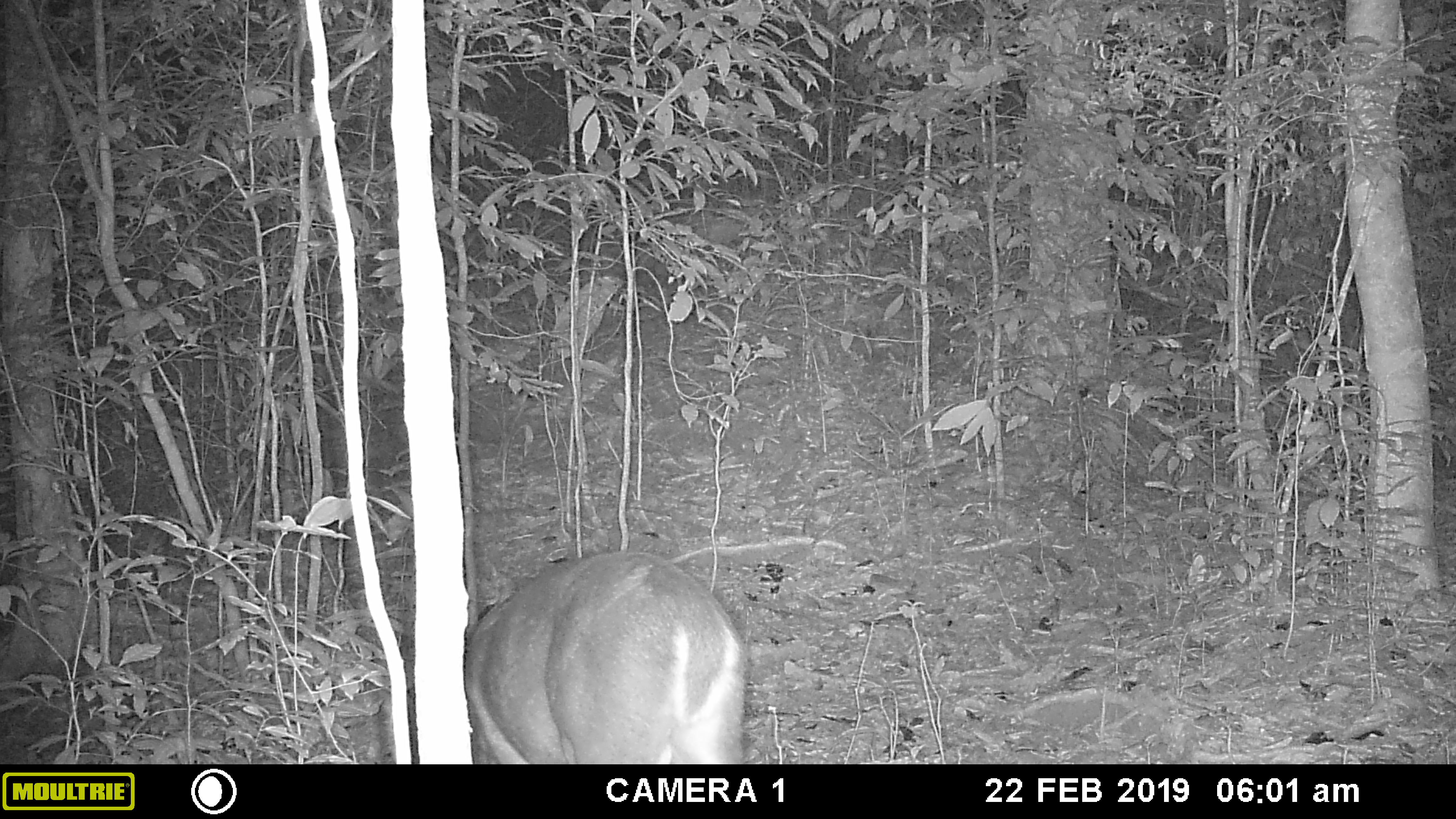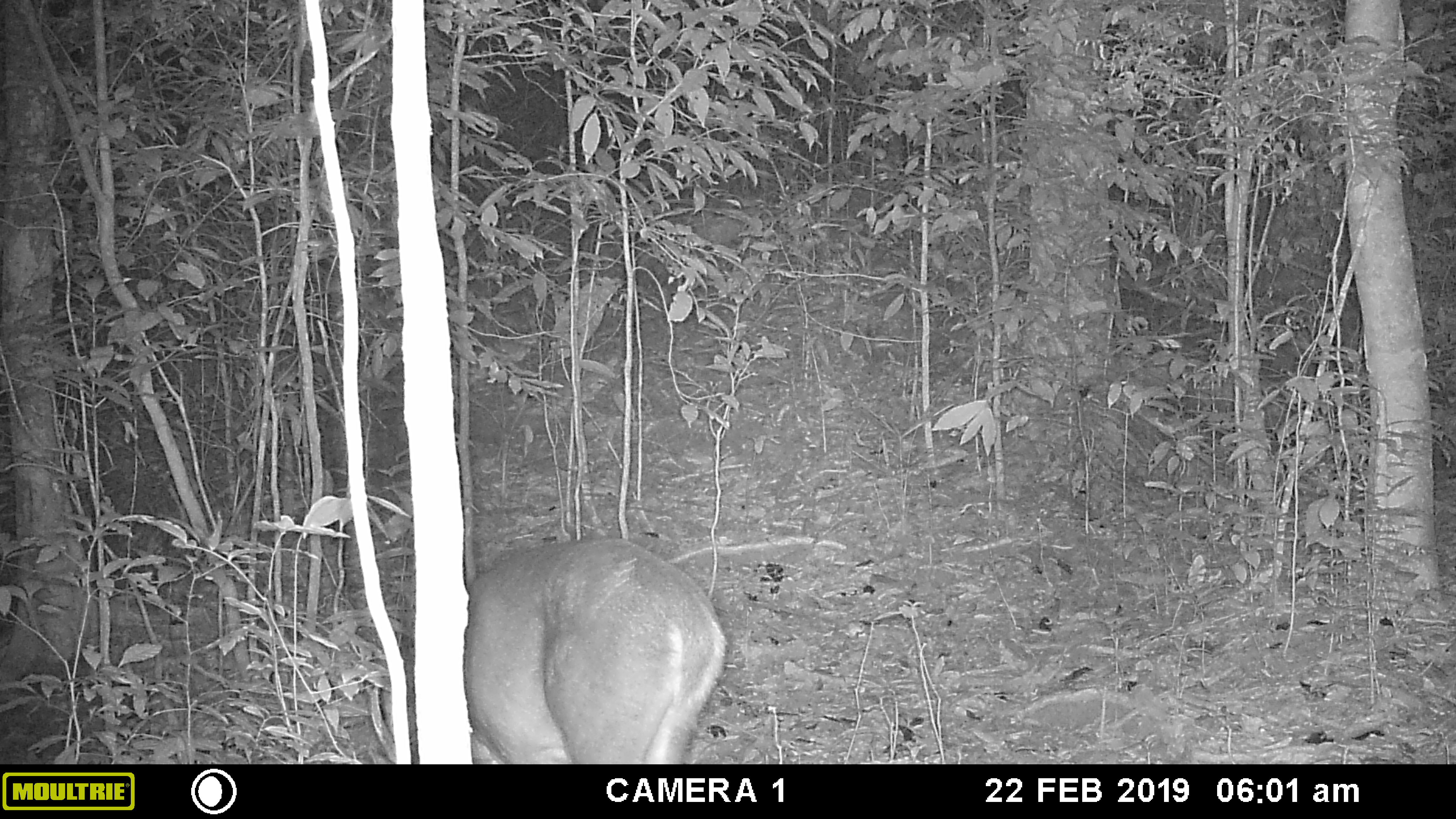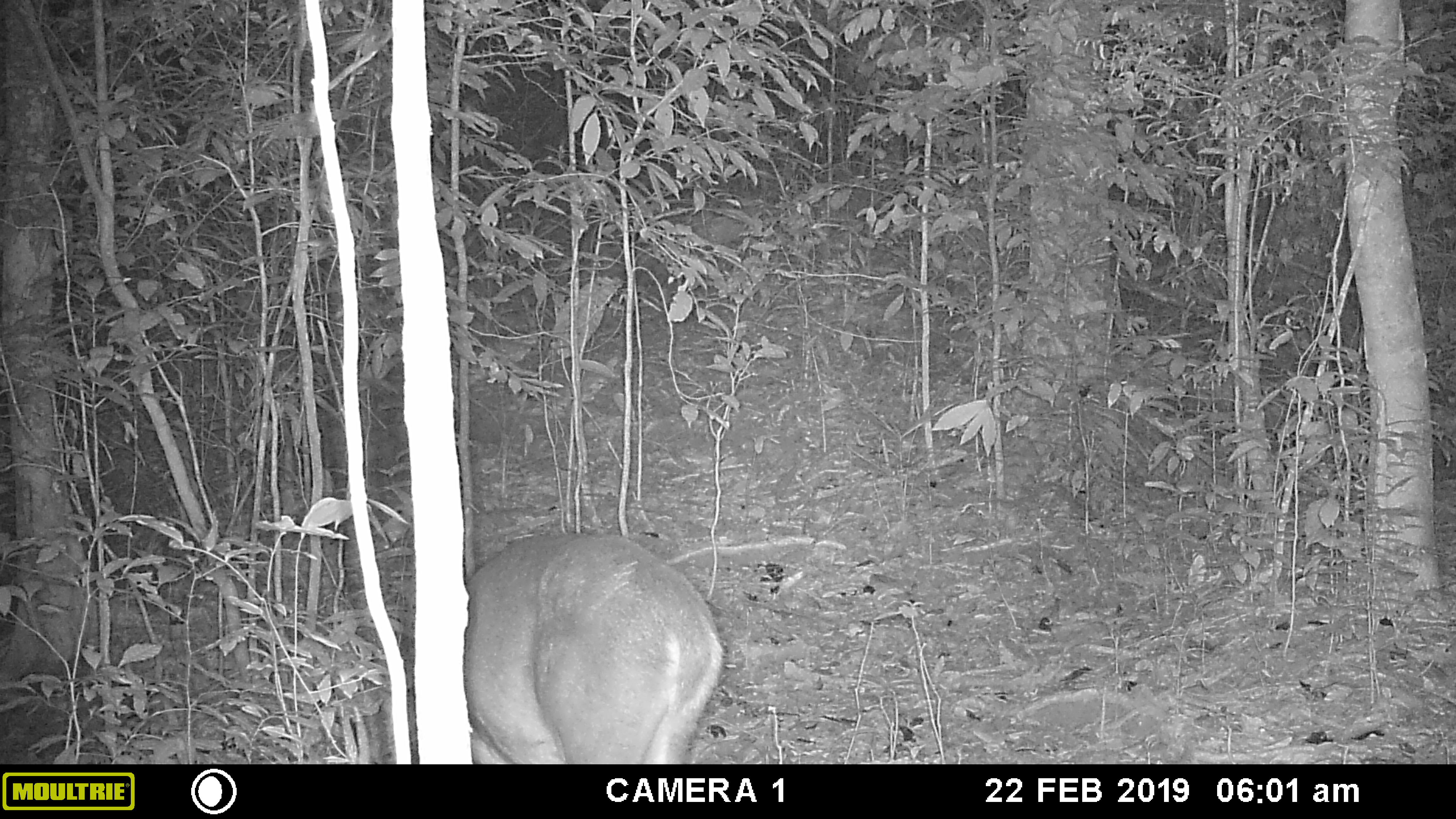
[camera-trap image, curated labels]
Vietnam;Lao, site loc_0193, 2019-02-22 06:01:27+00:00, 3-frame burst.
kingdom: Animalia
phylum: Chordata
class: Mammalia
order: Artiodactyla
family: Cervidae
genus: Muntiacus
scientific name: Muntiacus vuquangensis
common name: large-antlered muntjac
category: large antlered muntjac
Large antlered muntjac (large-antlered muntjac) (Muntiacus vuquangensis). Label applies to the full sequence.